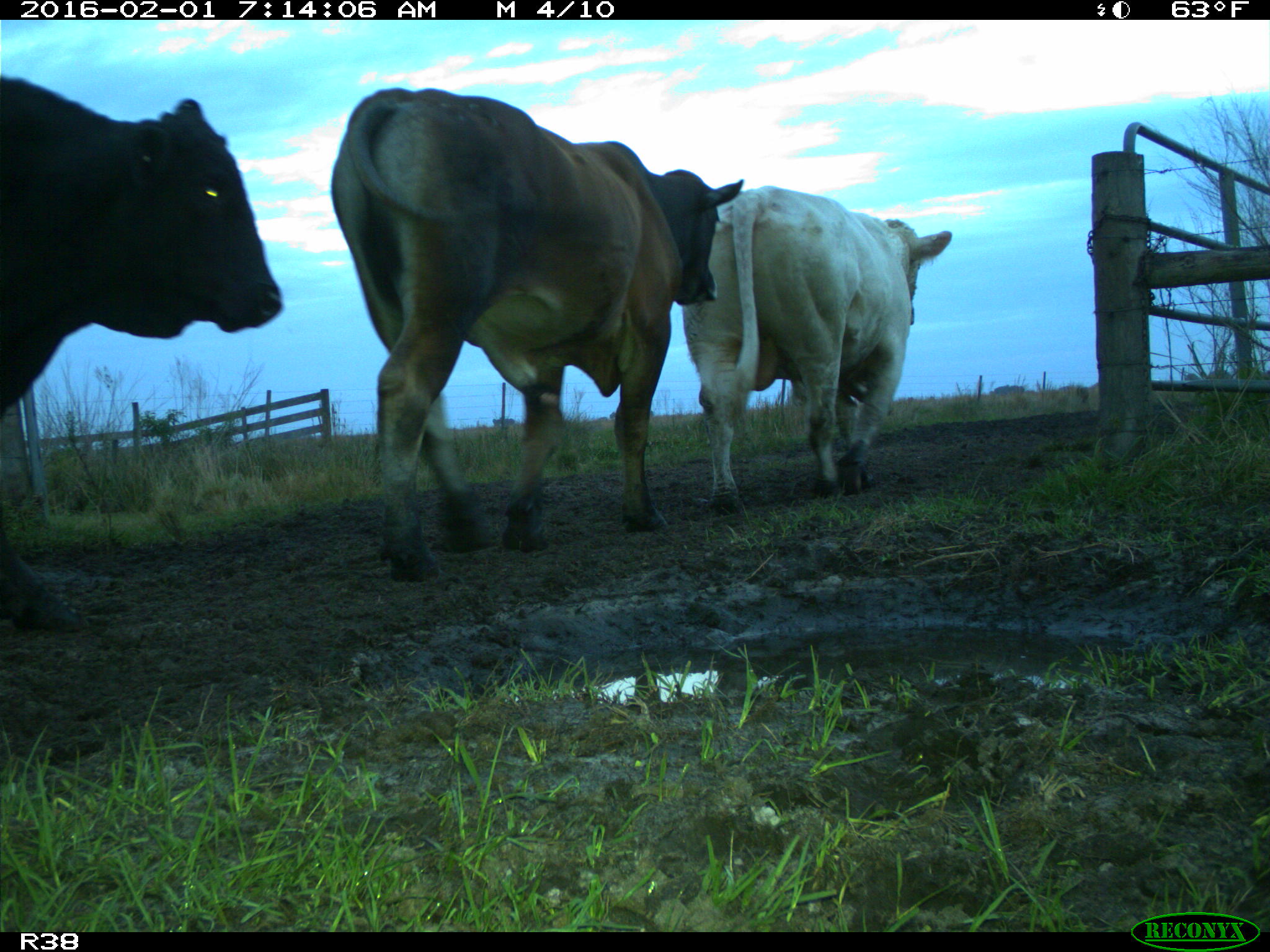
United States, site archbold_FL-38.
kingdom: Animalia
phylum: Chordata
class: Mammalia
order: Artiodactyla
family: Bovidae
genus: Bos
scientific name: Bos taurus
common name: domestic cow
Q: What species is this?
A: Bos taurus (domestic cow).